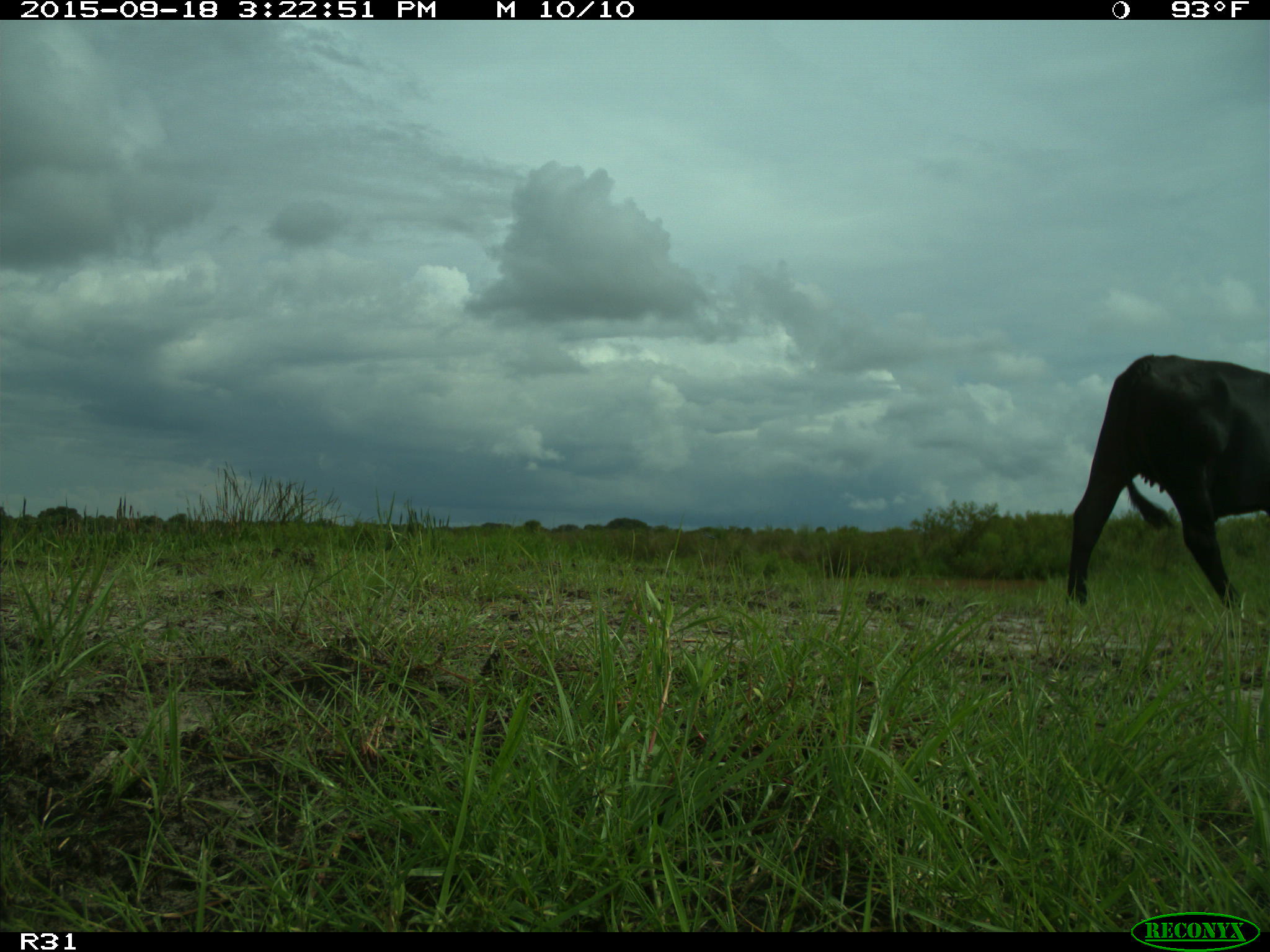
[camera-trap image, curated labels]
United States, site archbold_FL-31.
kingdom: Animalia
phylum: Chordata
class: Mammalia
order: Artiodactyla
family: Bovidae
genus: Bos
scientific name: Bos taurus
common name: domestic cow